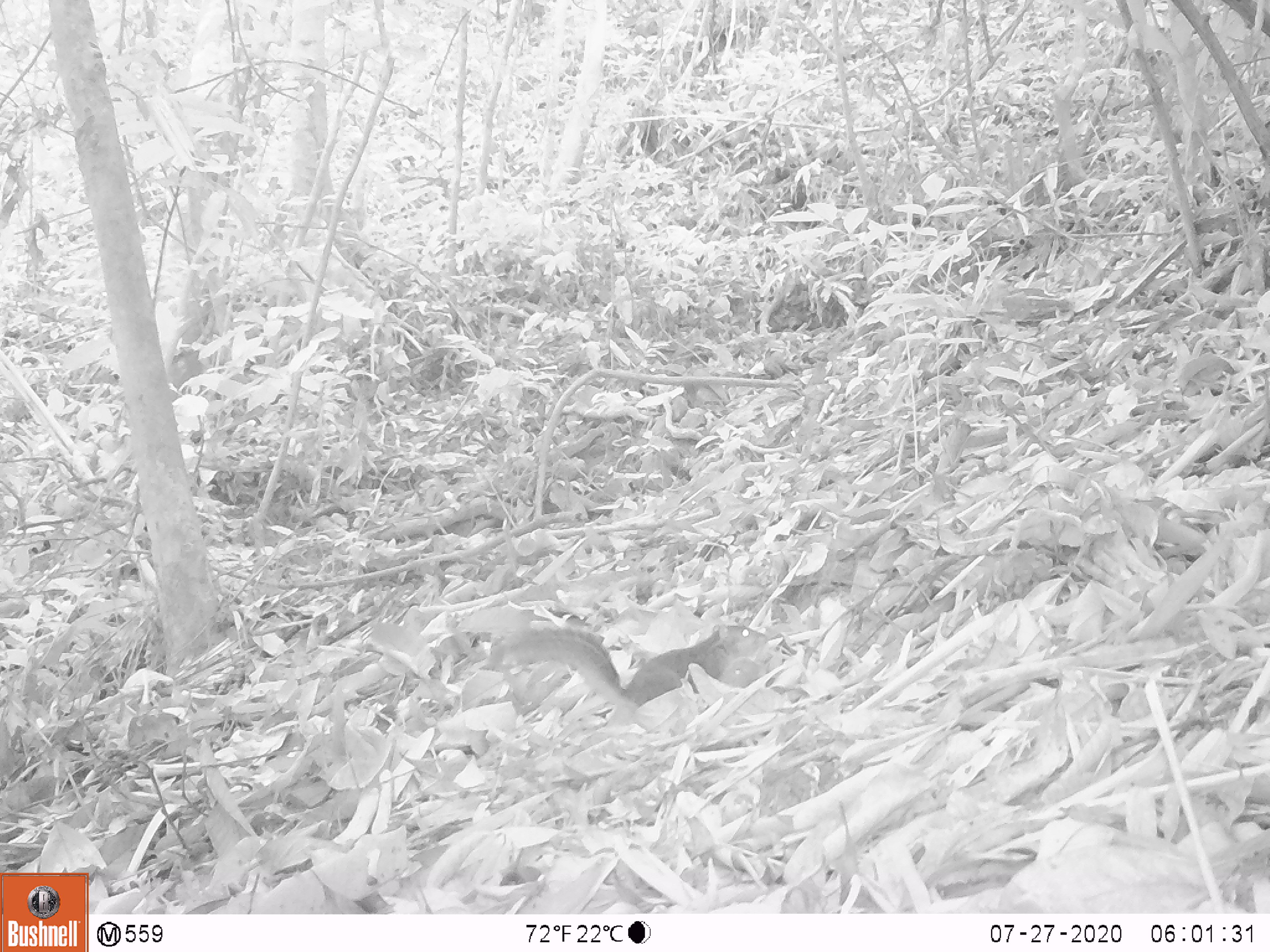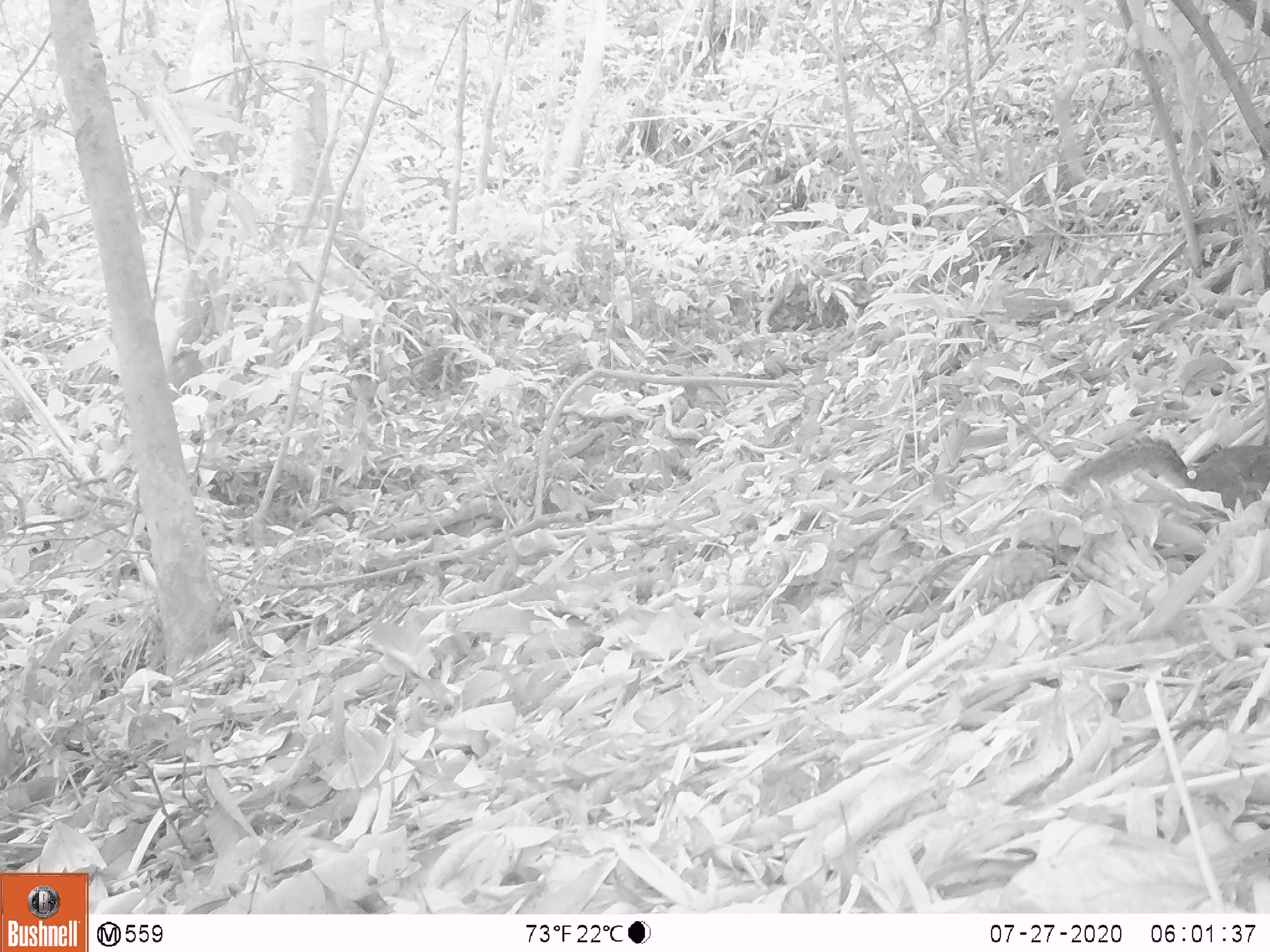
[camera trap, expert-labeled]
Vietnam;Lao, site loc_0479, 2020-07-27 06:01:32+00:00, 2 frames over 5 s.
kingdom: Animalia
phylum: Chordata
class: Mammalia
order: Rodentia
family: Sciuridae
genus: Dremomys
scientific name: Dremomys rufigenis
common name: red-cheeked squirrel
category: red cheeked squirrel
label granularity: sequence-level